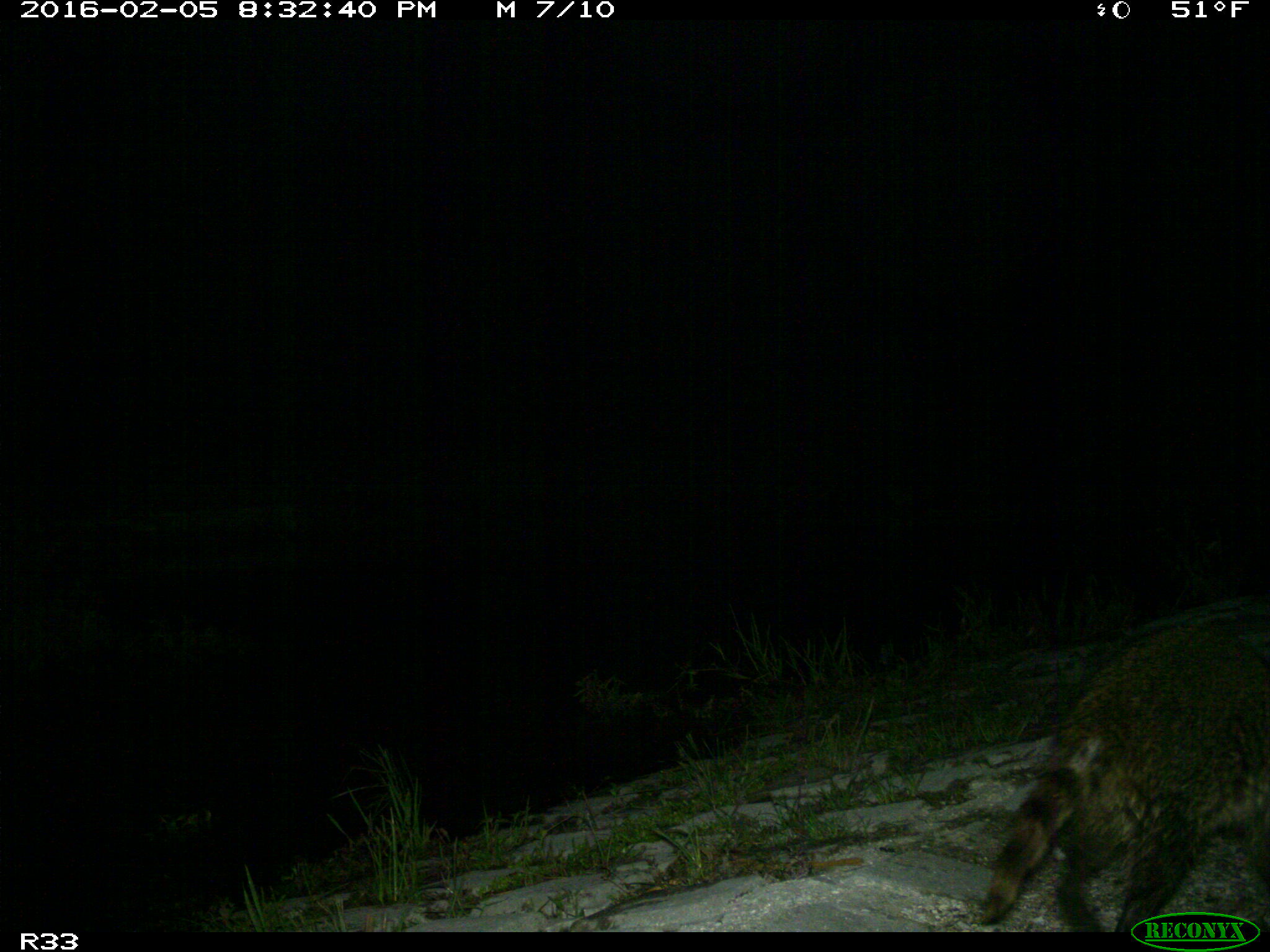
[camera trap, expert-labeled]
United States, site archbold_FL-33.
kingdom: Animalia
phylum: Chordata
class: Mammalia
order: Carnivora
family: Procyonidae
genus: Procyon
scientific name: Procyon lotor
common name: common raccoon